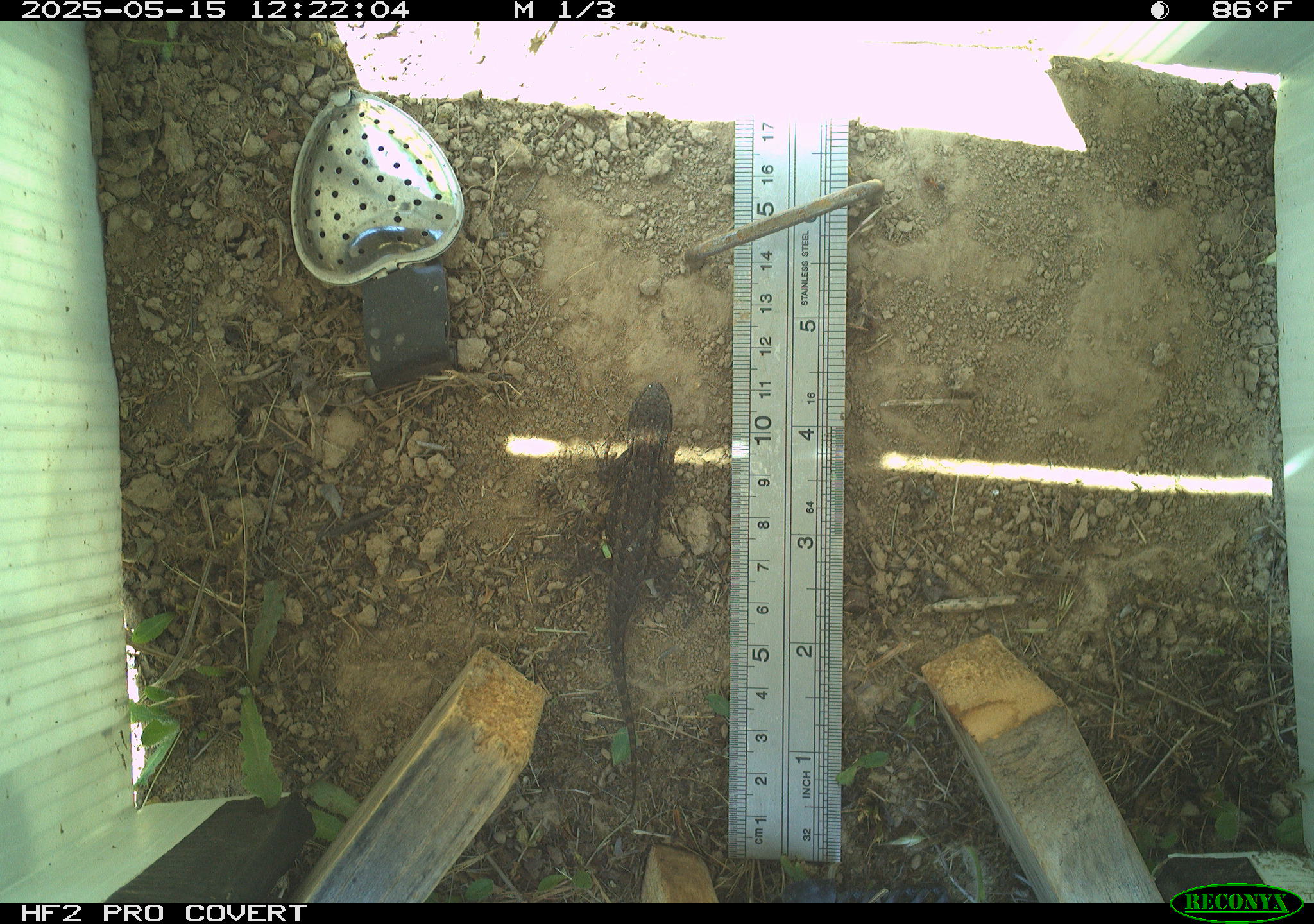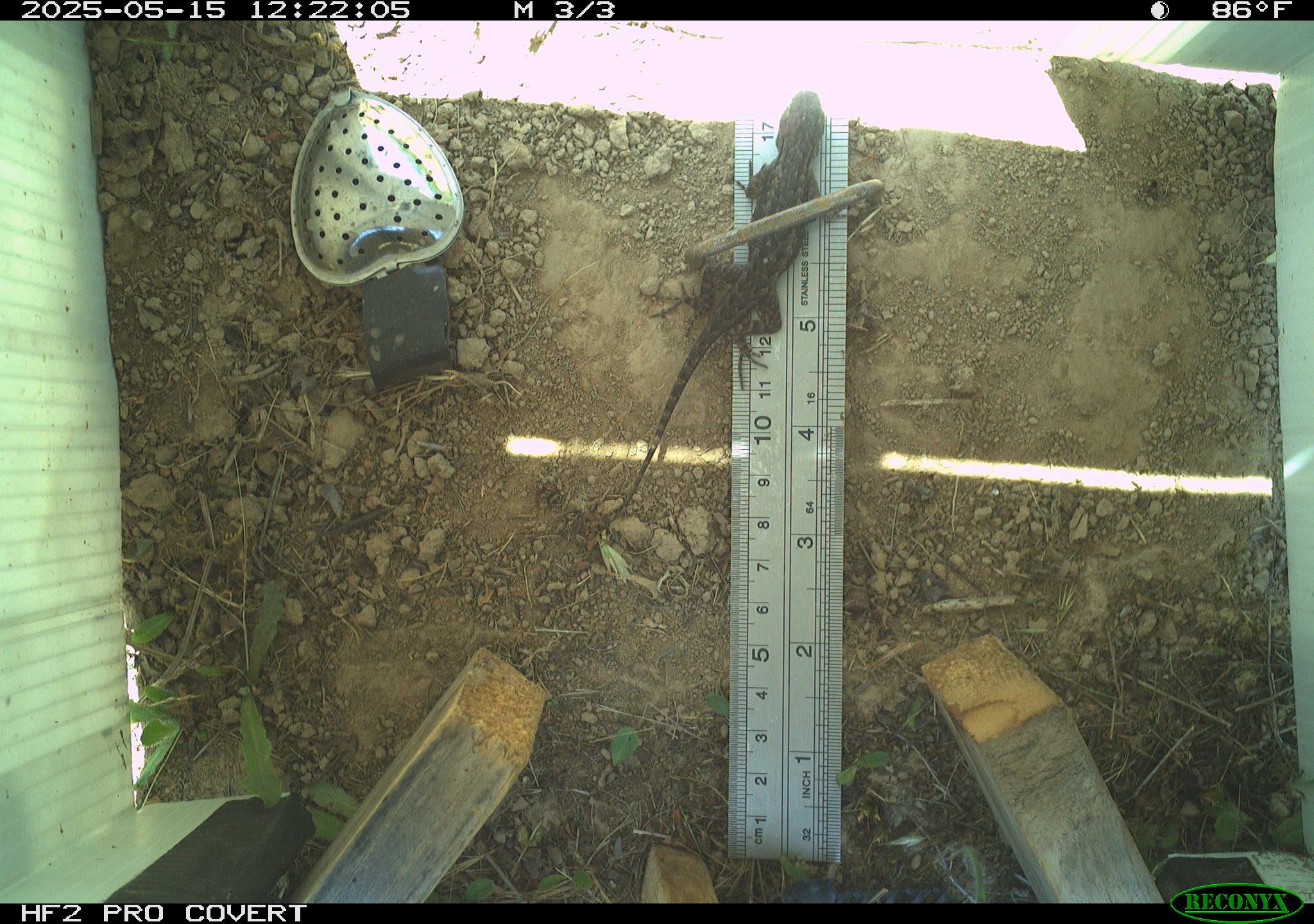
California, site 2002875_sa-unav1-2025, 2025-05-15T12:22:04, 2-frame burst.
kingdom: Animalia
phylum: Chordata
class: Reptilia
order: Squamata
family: Phrynosomatidae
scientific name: Phrynosomatidae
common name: north american spiny lizards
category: sceloporus/uta species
Sceloporus/uta species (north american spiny lizards) (Phrynosomatidae).